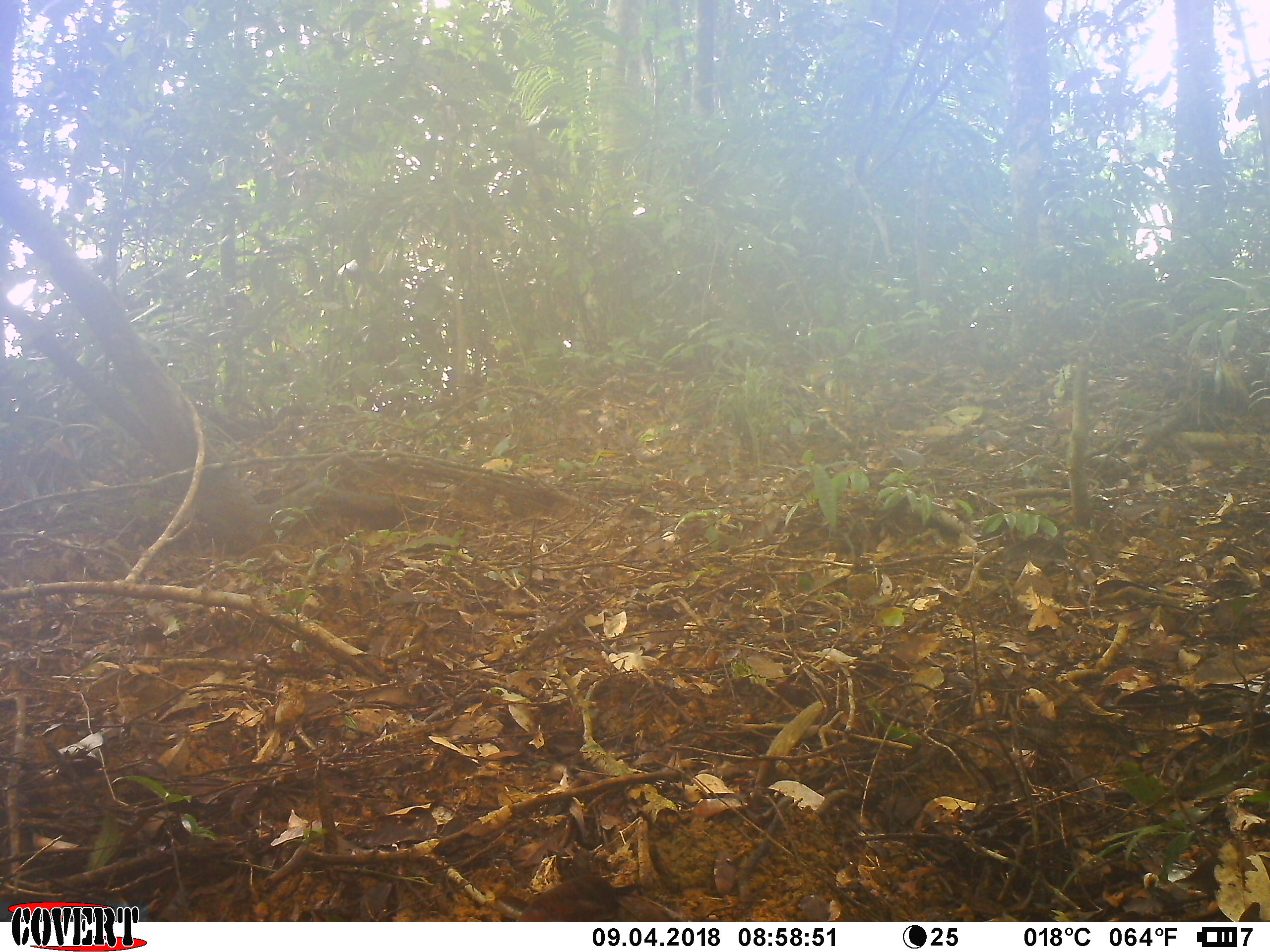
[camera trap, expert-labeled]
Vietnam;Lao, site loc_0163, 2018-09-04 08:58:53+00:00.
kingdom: Animalia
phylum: Chordata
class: Mammalia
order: Carnivora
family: Mustelidae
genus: Martes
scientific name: Martes flavigula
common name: yellow-throated marten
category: yellow throated marten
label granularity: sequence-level